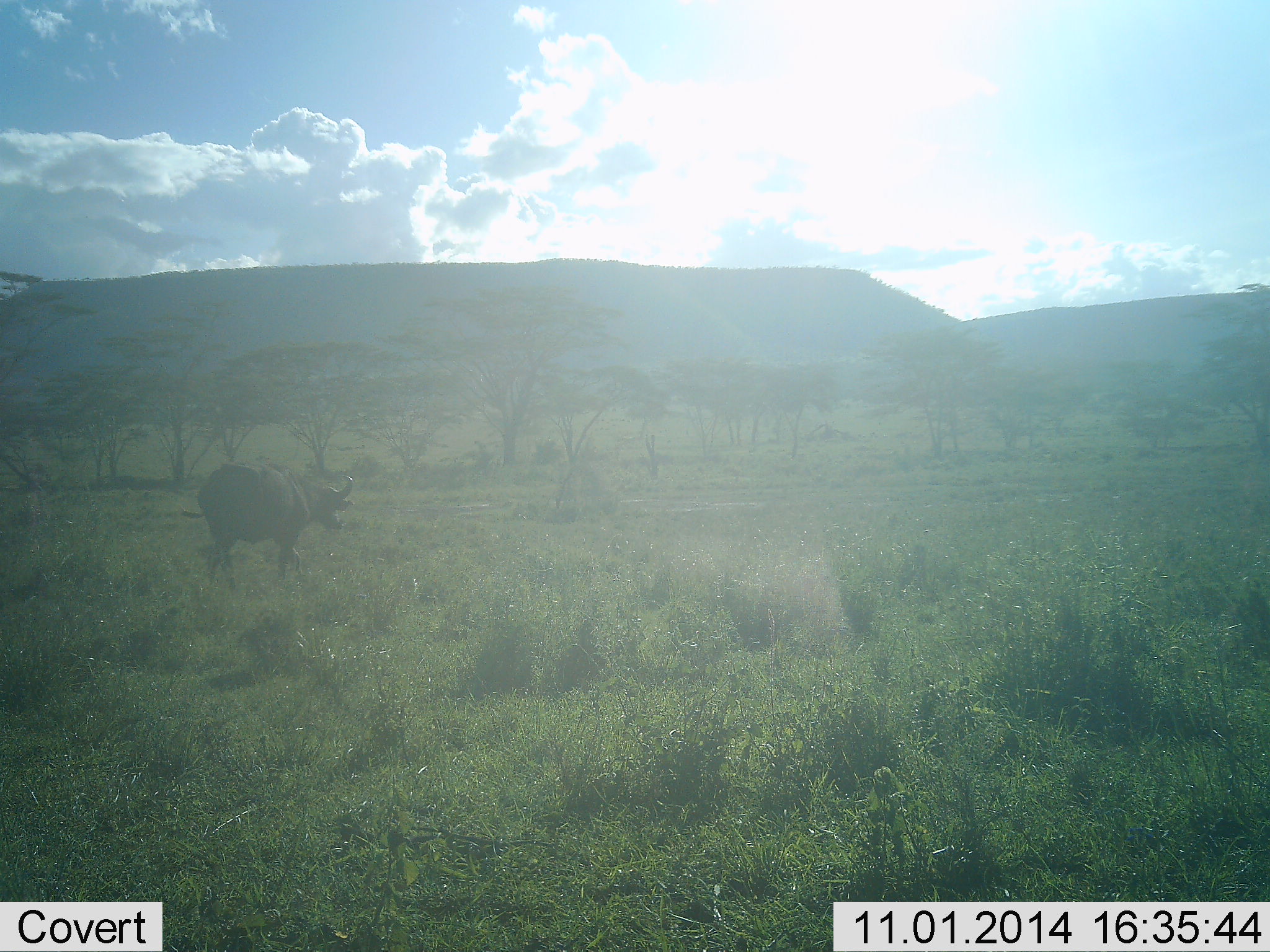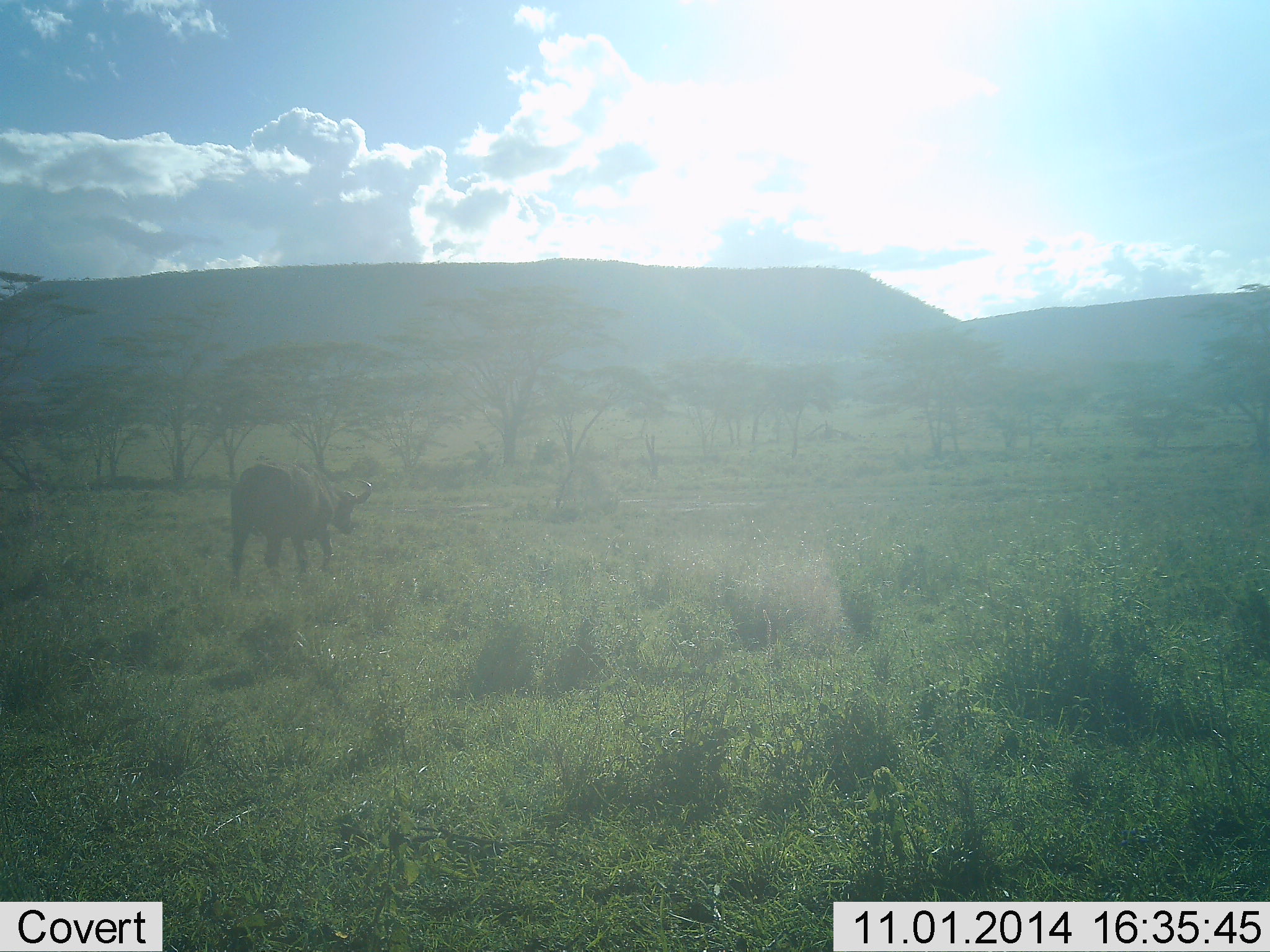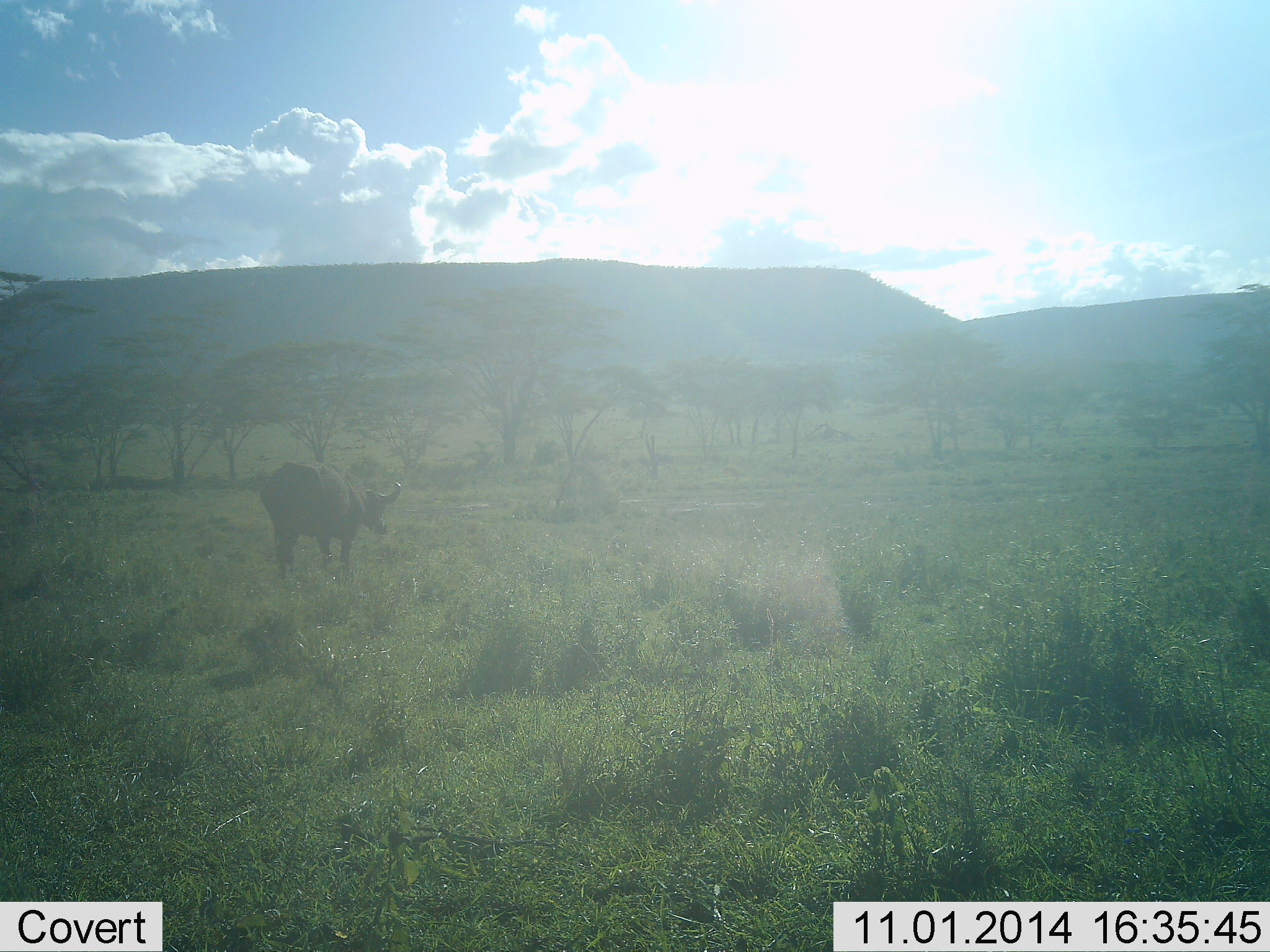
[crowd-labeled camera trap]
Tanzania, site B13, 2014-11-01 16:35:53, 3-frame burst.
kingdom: Animalia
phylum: Chordata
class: Mammalia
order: Artiodactyla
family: Bovidae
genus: Syncerus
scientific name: Syncerus caffer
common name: cape buffalo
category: buffalo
Buffalo (cape buffalo) (Syncerus caffer), count 1. Behavior (volunteer vote fractions): standing 0%, resting 0%, moving 100%, interacting 0%. Young present (vote fraction): 0%. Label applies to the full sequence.